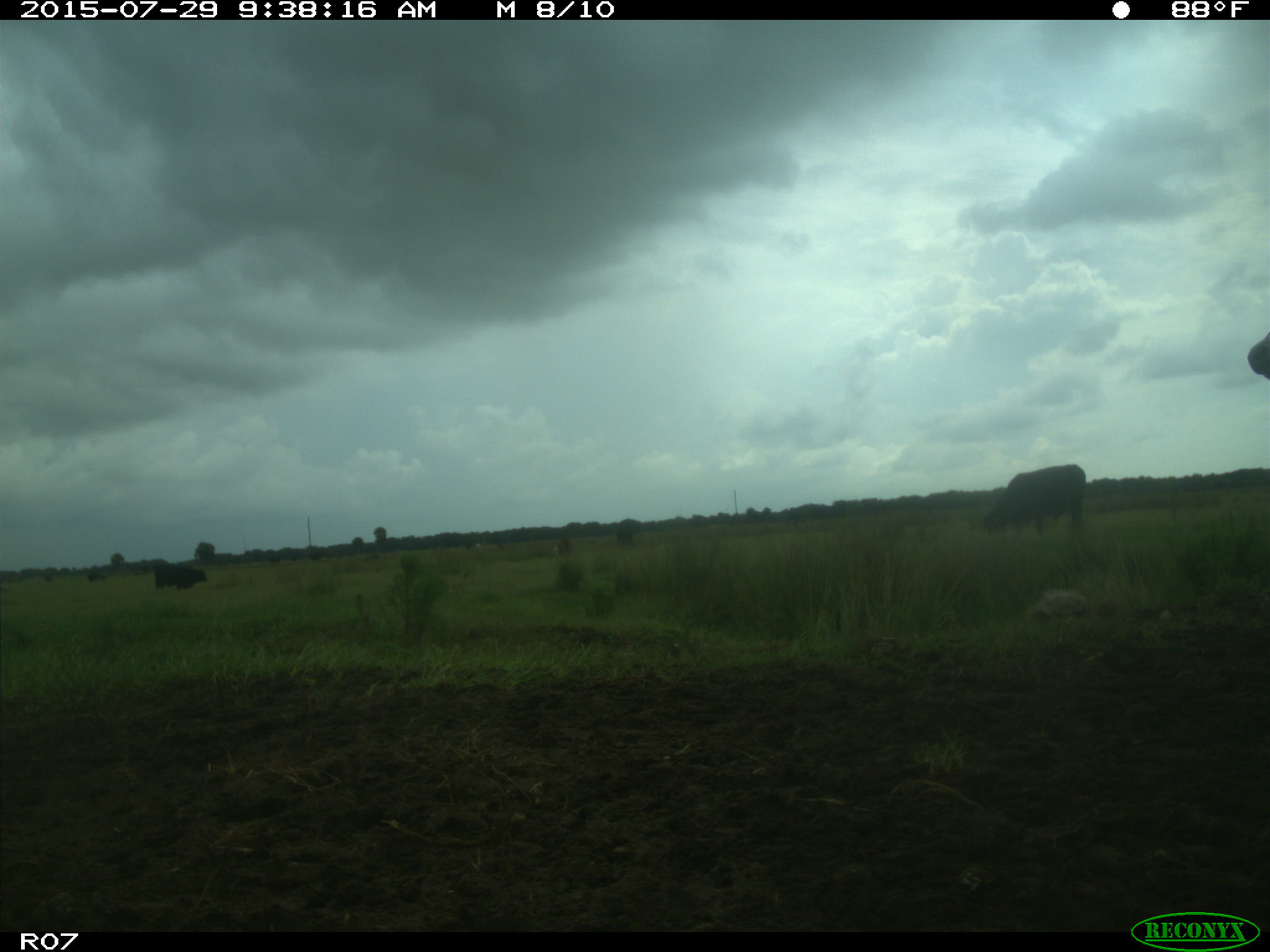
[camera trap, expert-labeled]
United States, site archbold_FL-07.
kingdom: Animalia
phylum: Chordata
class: Mammalia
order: Artiodactyla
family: Bovidae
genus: Bos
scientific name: Bos taurus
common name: domestic cow